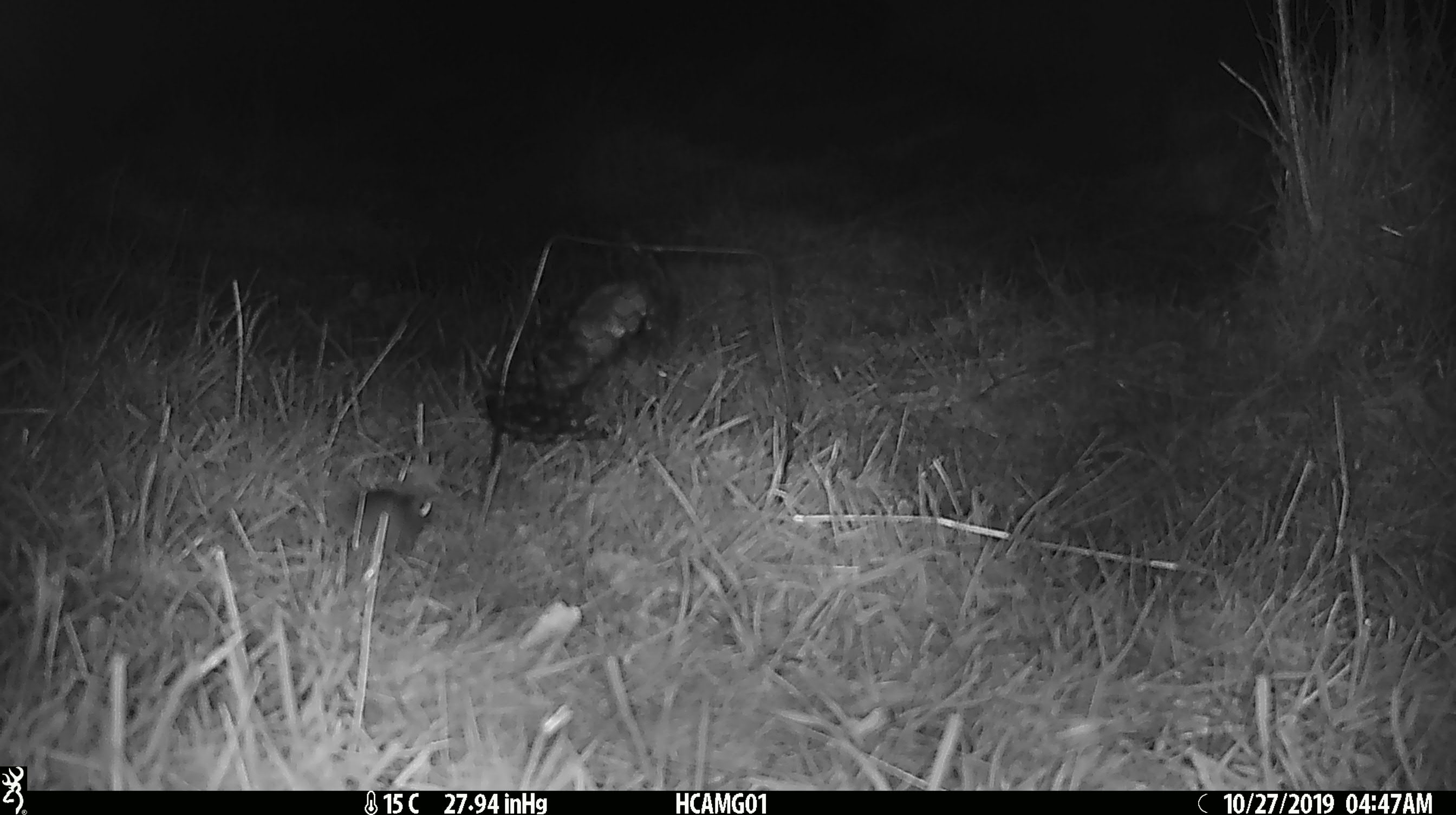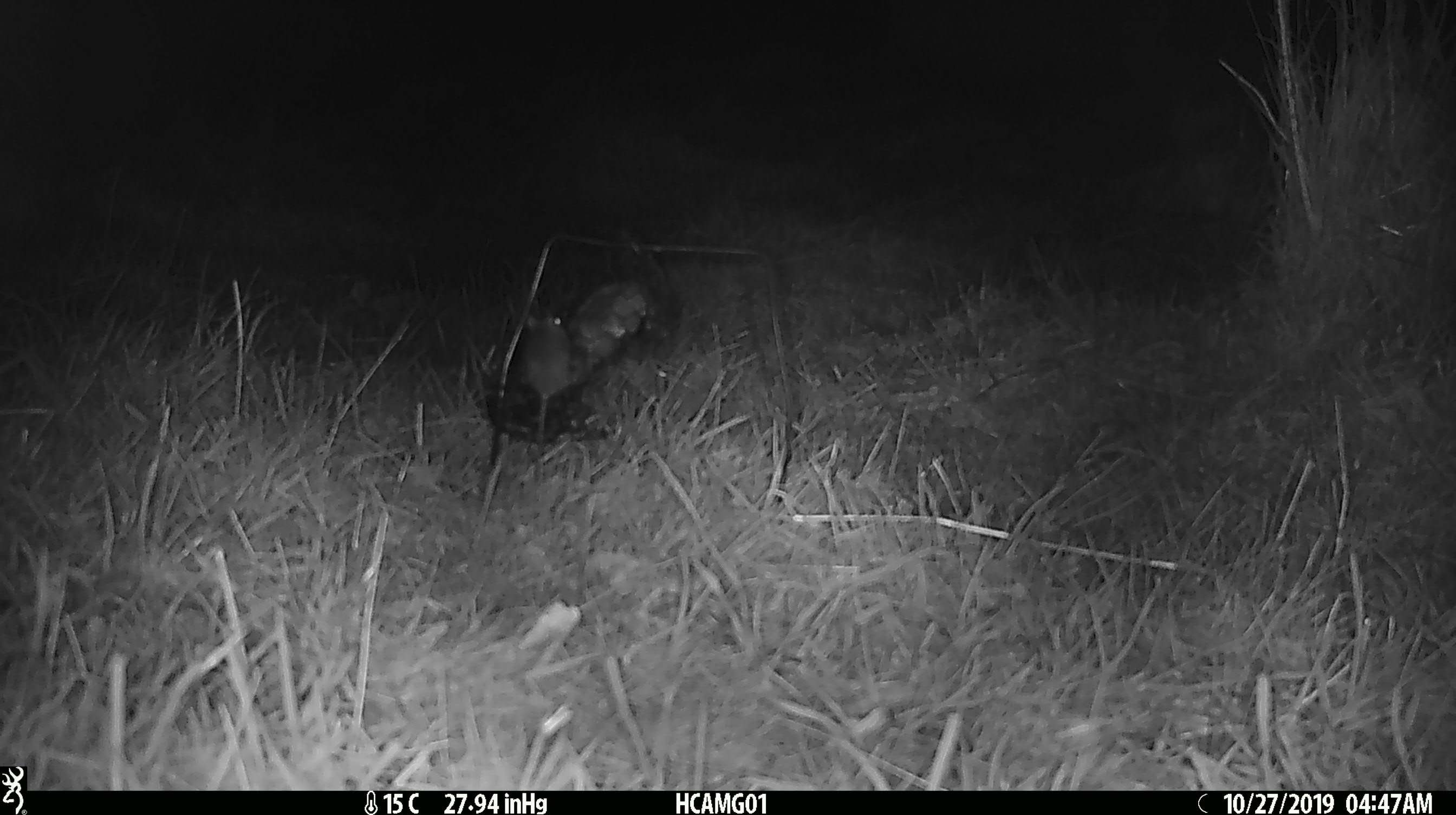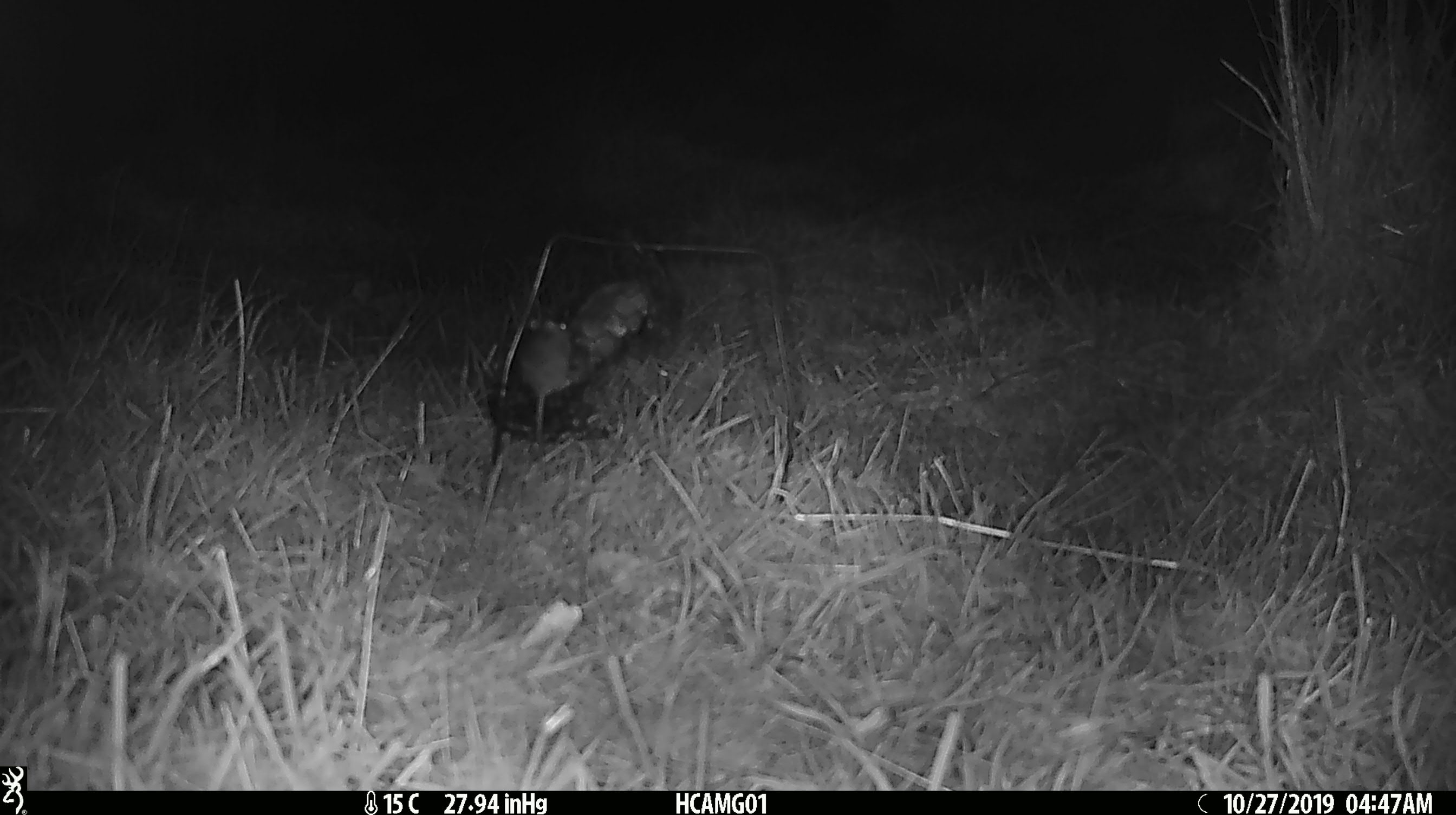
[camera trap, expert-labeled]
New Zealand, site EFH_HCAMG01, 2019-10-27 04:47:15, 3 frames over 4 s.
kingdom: Animalia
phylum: Chordata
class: Mammalia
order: Rodentia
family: Muridae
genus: Mus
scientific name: Mus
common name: mouse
Mouse (Mus).